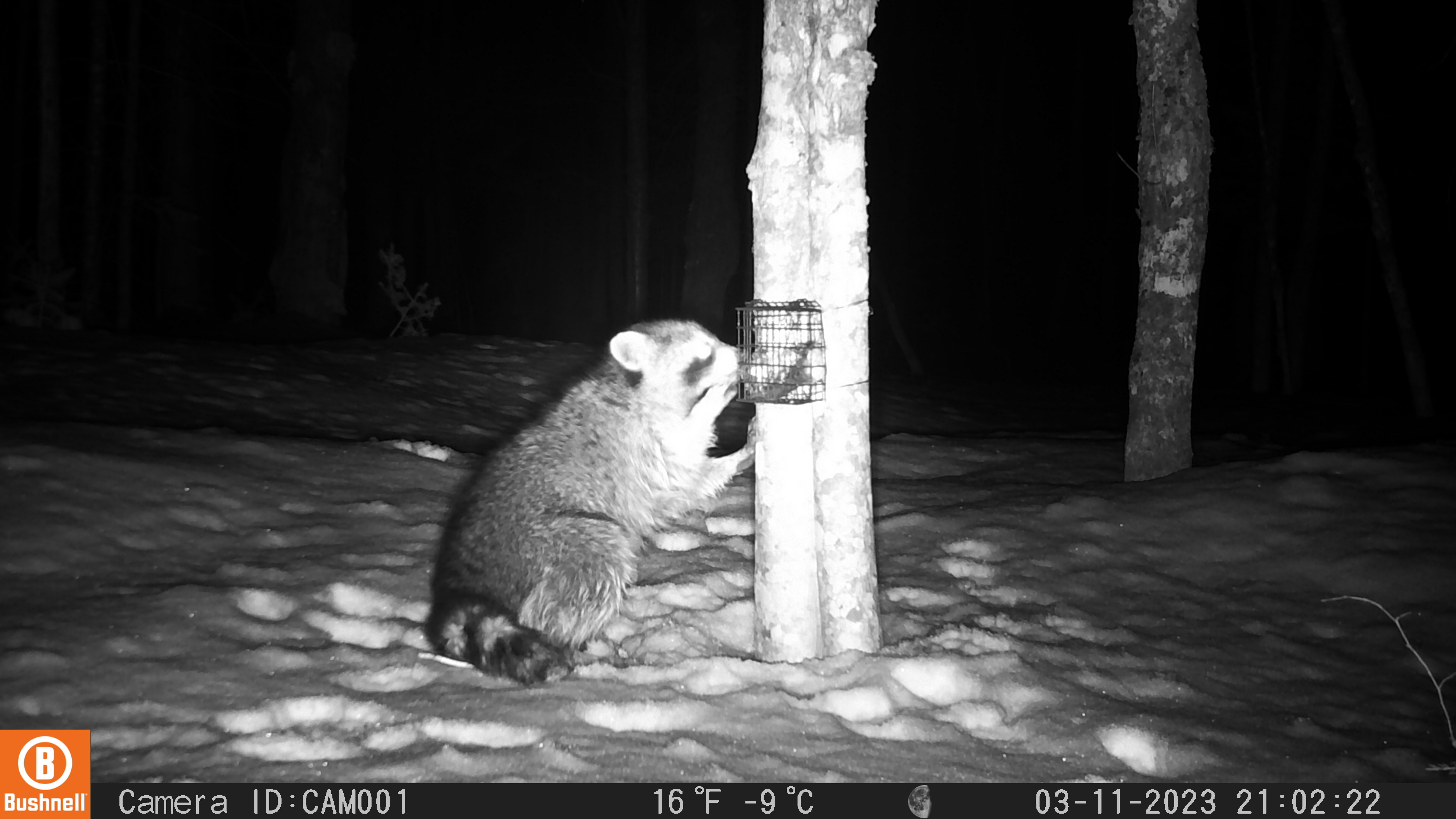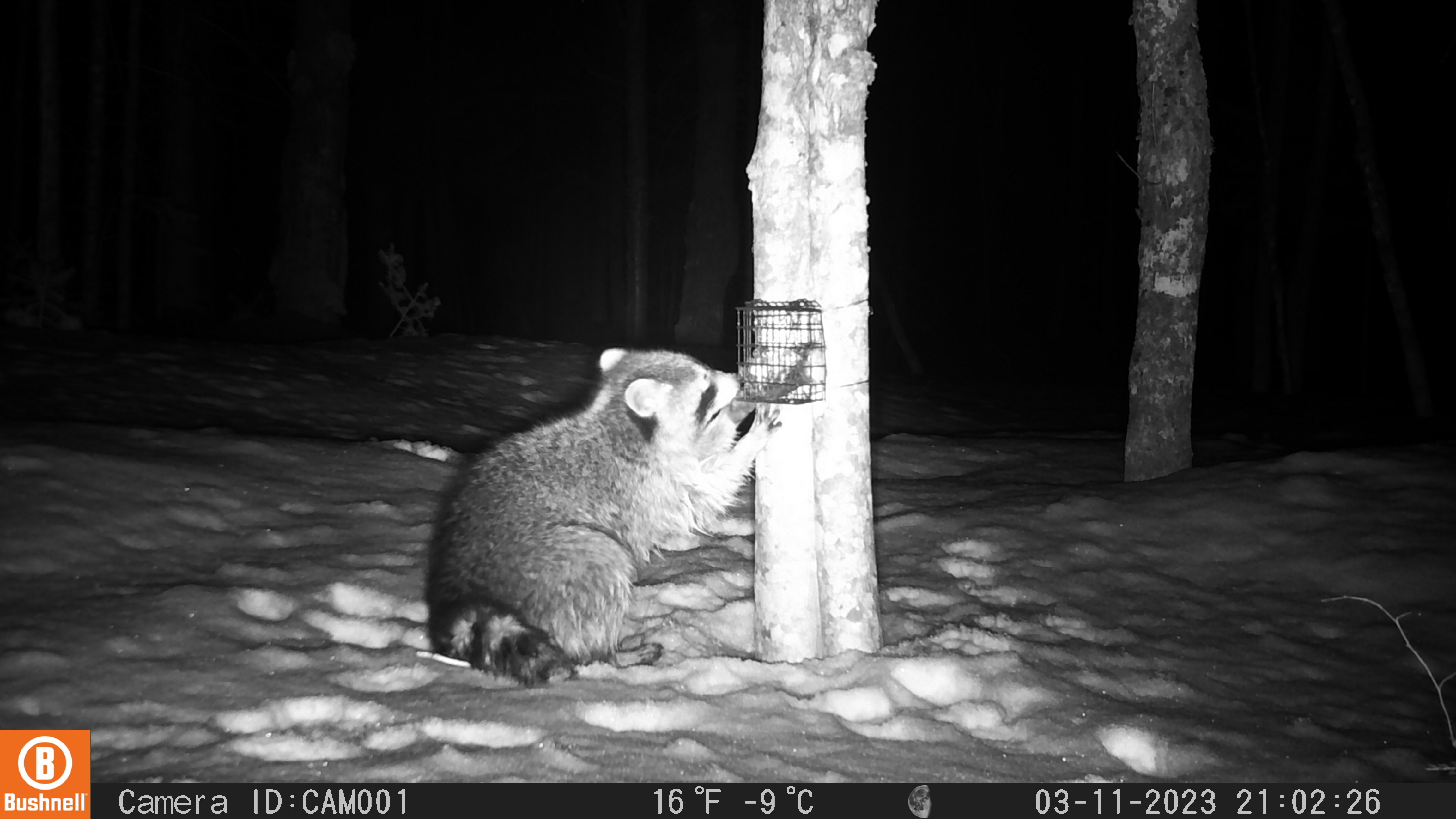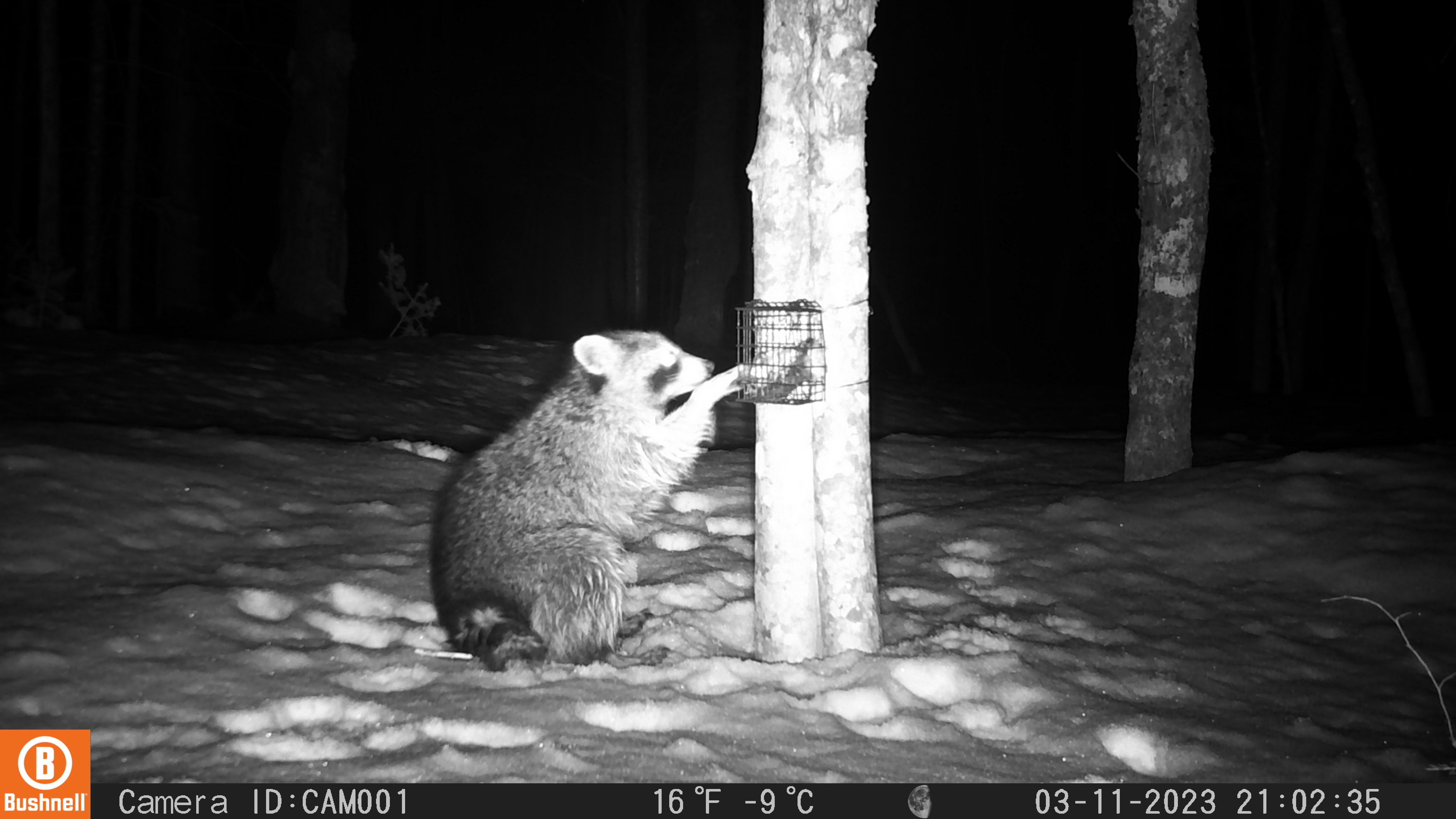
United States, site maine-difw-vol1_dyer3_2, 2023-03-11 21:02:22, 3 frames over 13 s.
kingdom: Animalia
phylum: Chordata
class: Mammalia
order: Carnivora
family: Procyonidae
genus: Procyon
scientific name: Procyon lotor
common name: raccoon